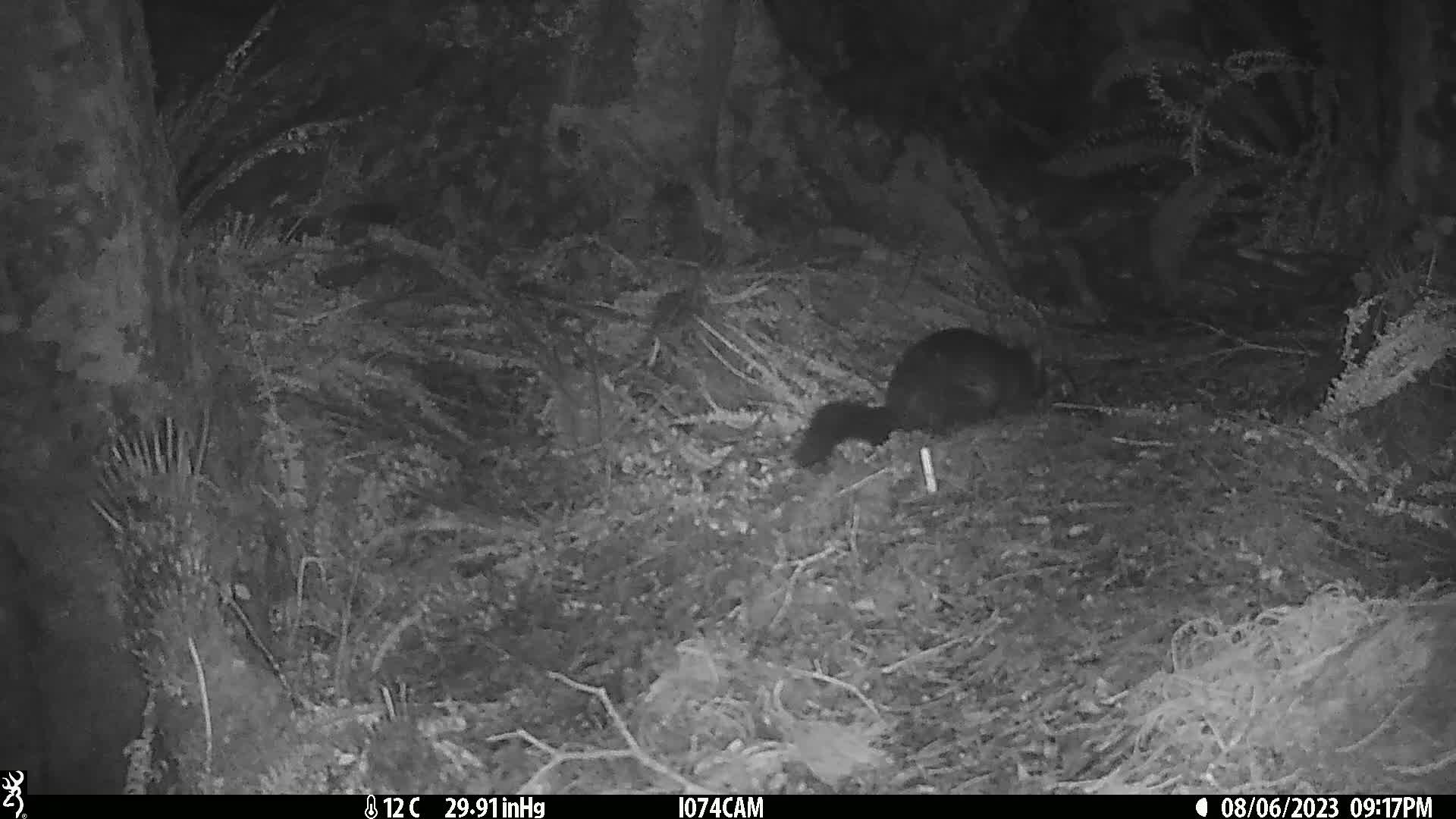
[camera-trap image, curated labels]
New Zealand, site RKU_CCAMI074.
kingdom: Animalia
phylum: Chordata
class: Mammalia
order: Diprotodontia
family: Phalangeridae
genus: Trichosurus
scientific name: Trichosurus vulpecula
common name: common brushtail possum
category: possum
Possum (common brushtail possum) (Trichosurus vulpecula).